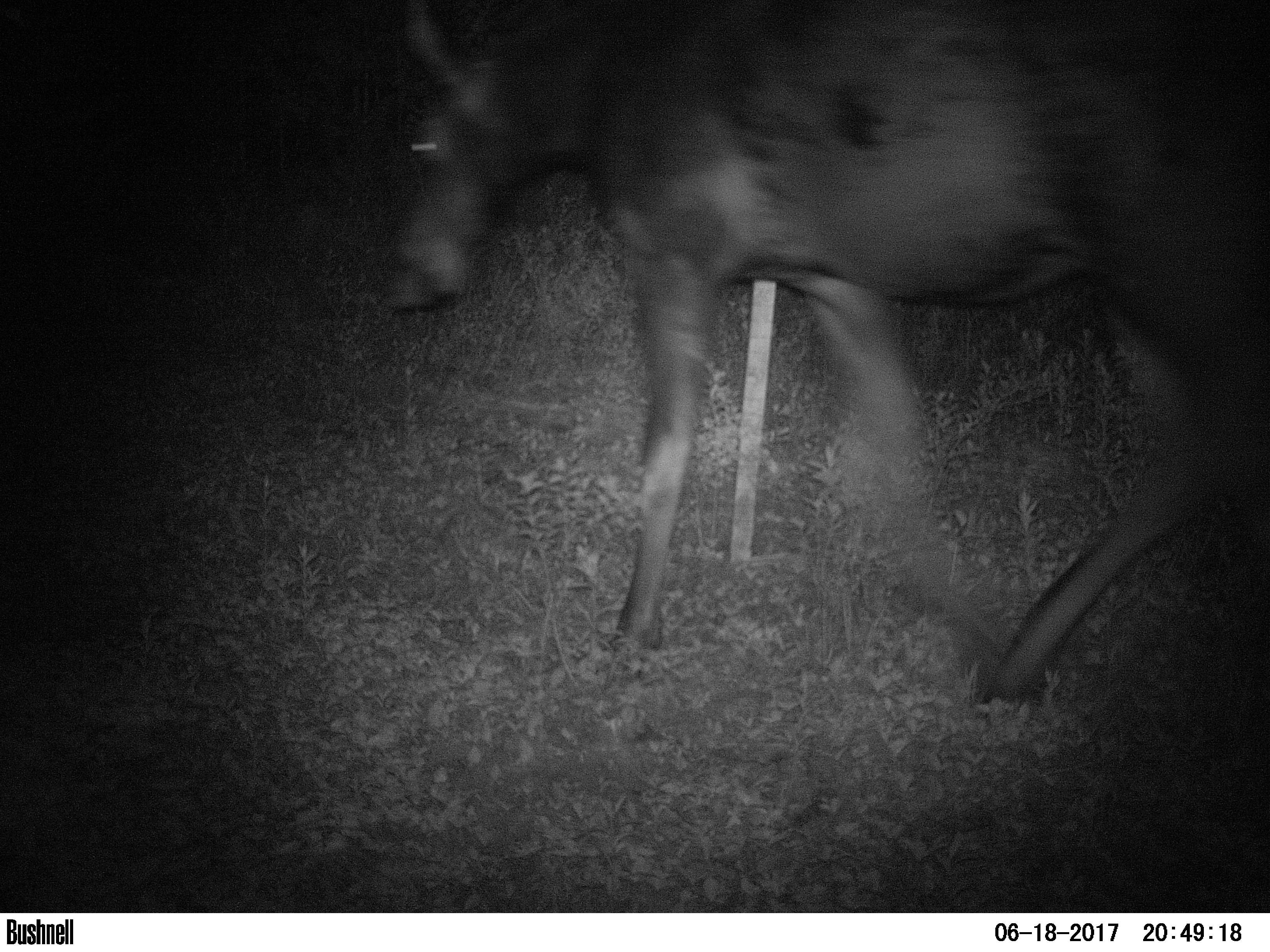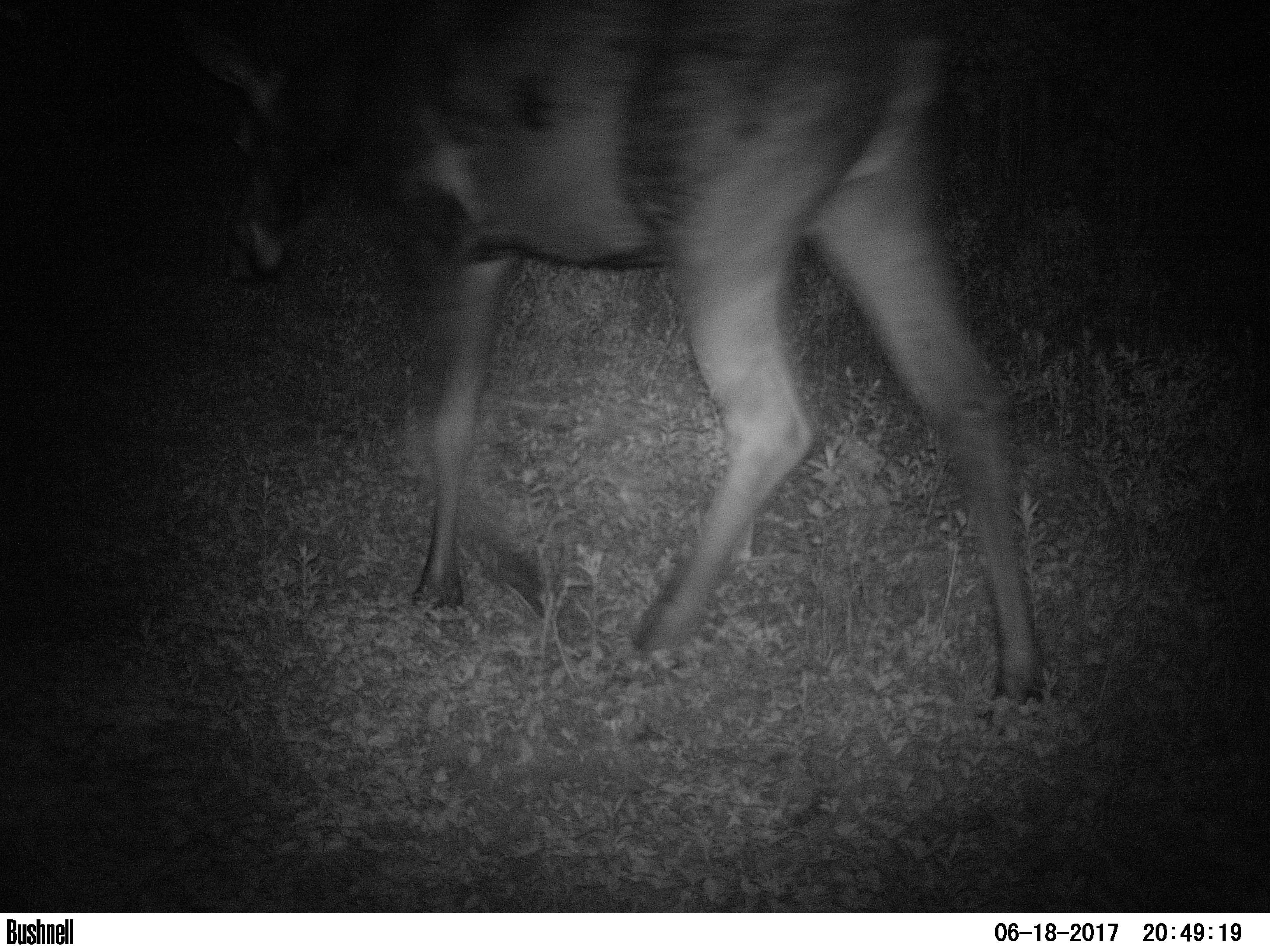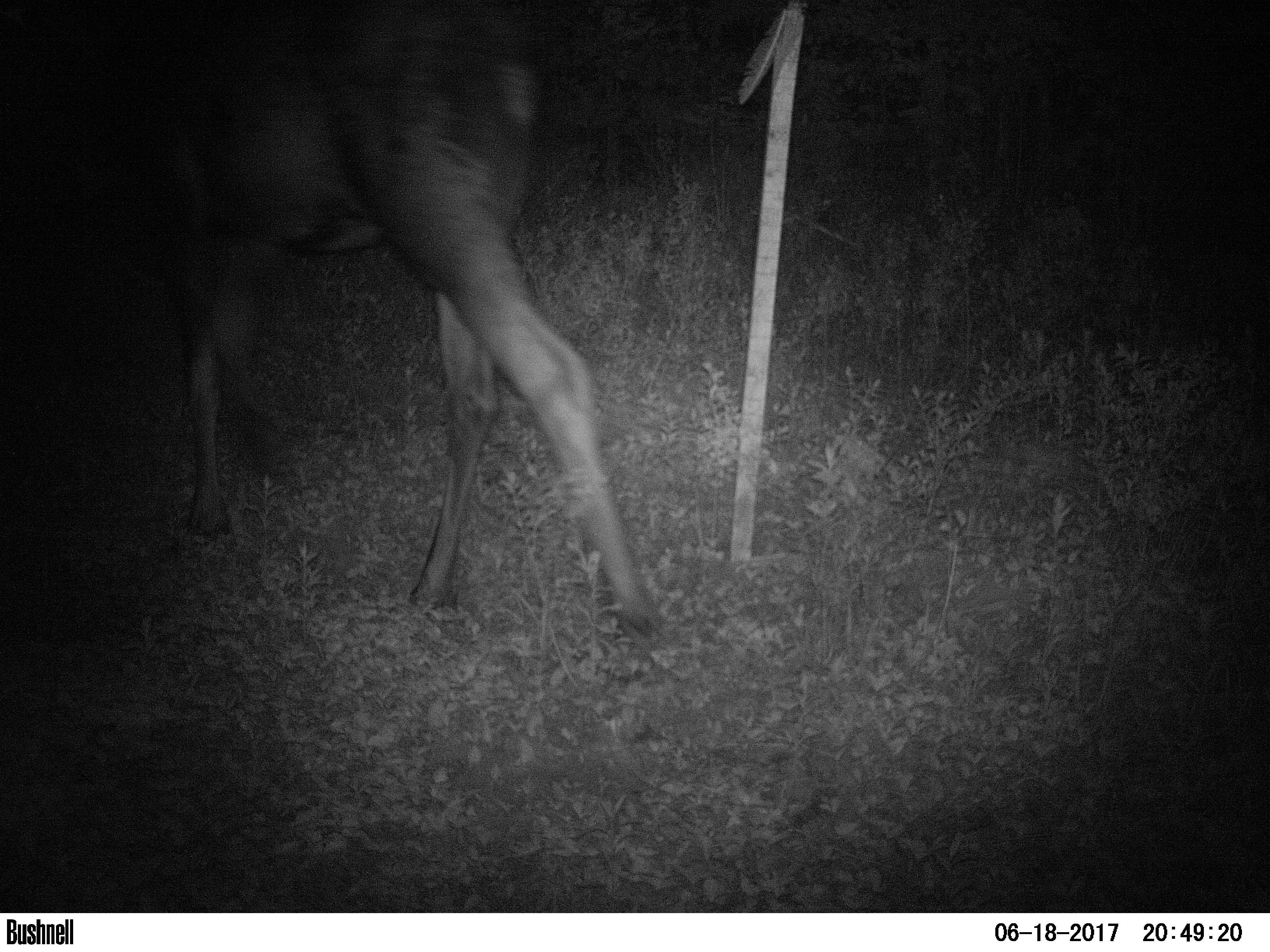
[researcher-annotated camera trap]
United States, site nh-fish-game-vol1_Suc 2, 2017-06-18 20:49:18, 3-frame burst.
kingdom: Animalia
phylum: Chordata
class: Mammalia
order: Artiodactyla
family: Cervidae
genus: Alces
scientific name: Alces alces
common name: moose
Moose (Alces alces).